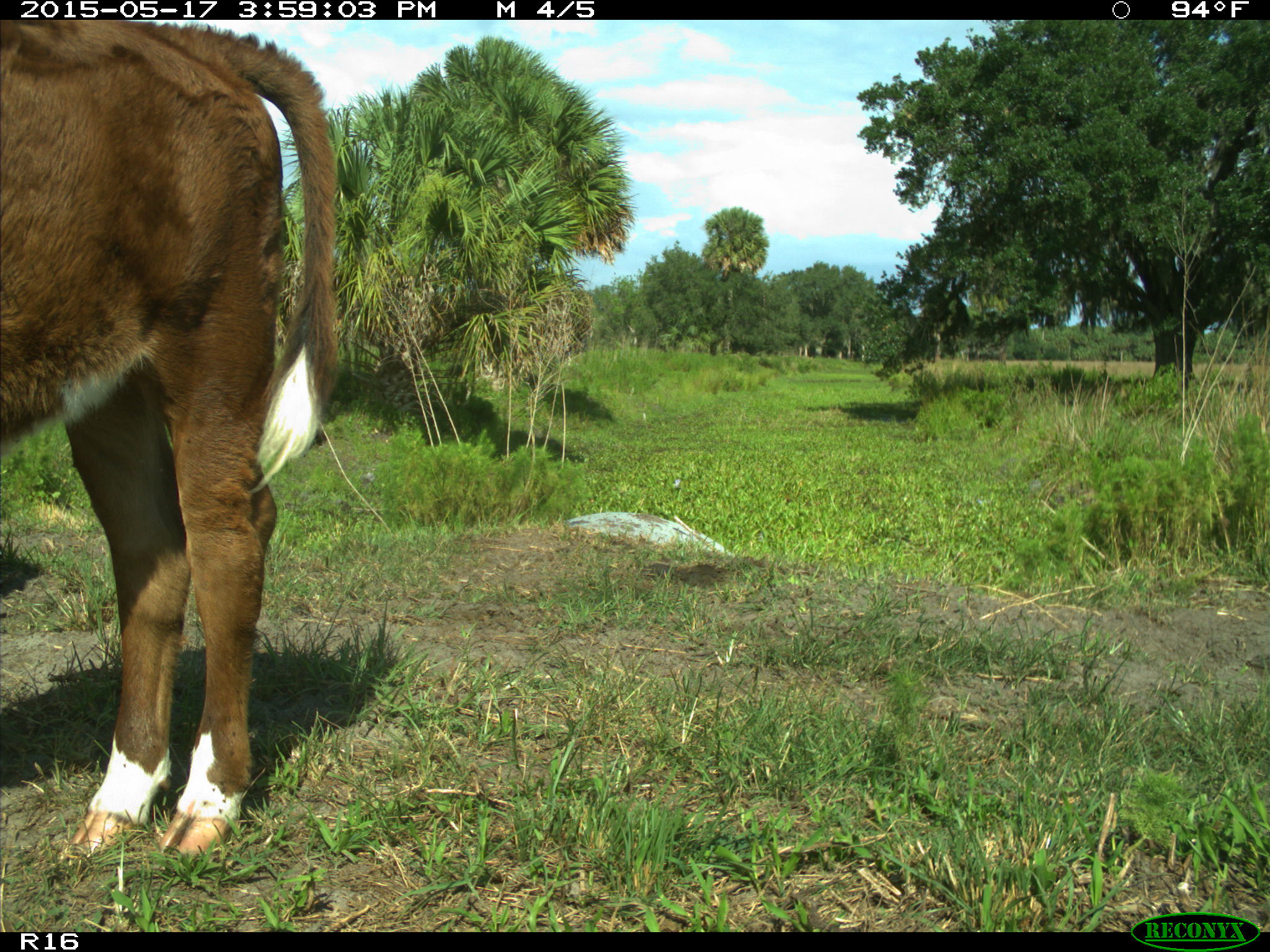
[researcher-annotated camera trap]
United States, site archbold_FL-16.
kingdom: Animalia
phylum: Chordata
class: Mammalia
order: Artiodactyla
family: Bovidae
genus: Bos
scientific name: Bos taurus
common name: domestic cow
Bos taurus (domestic cow).